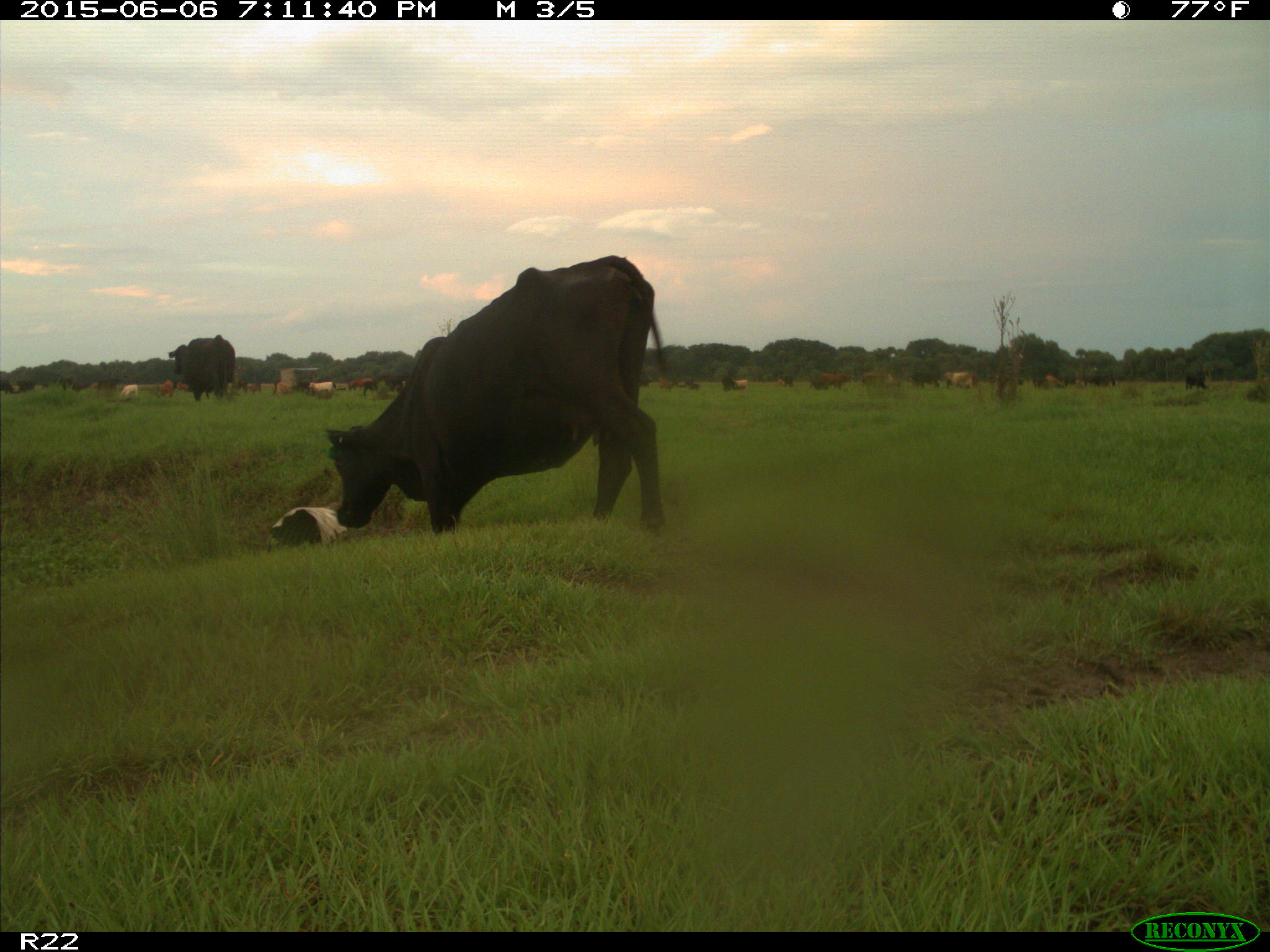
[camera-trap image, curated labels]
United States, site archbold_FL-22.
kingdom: Animalia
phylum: Chordata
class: Mammalia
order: Artiodactyla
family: Bovidae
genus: Bos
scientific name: Bos taurus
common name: domestic cow